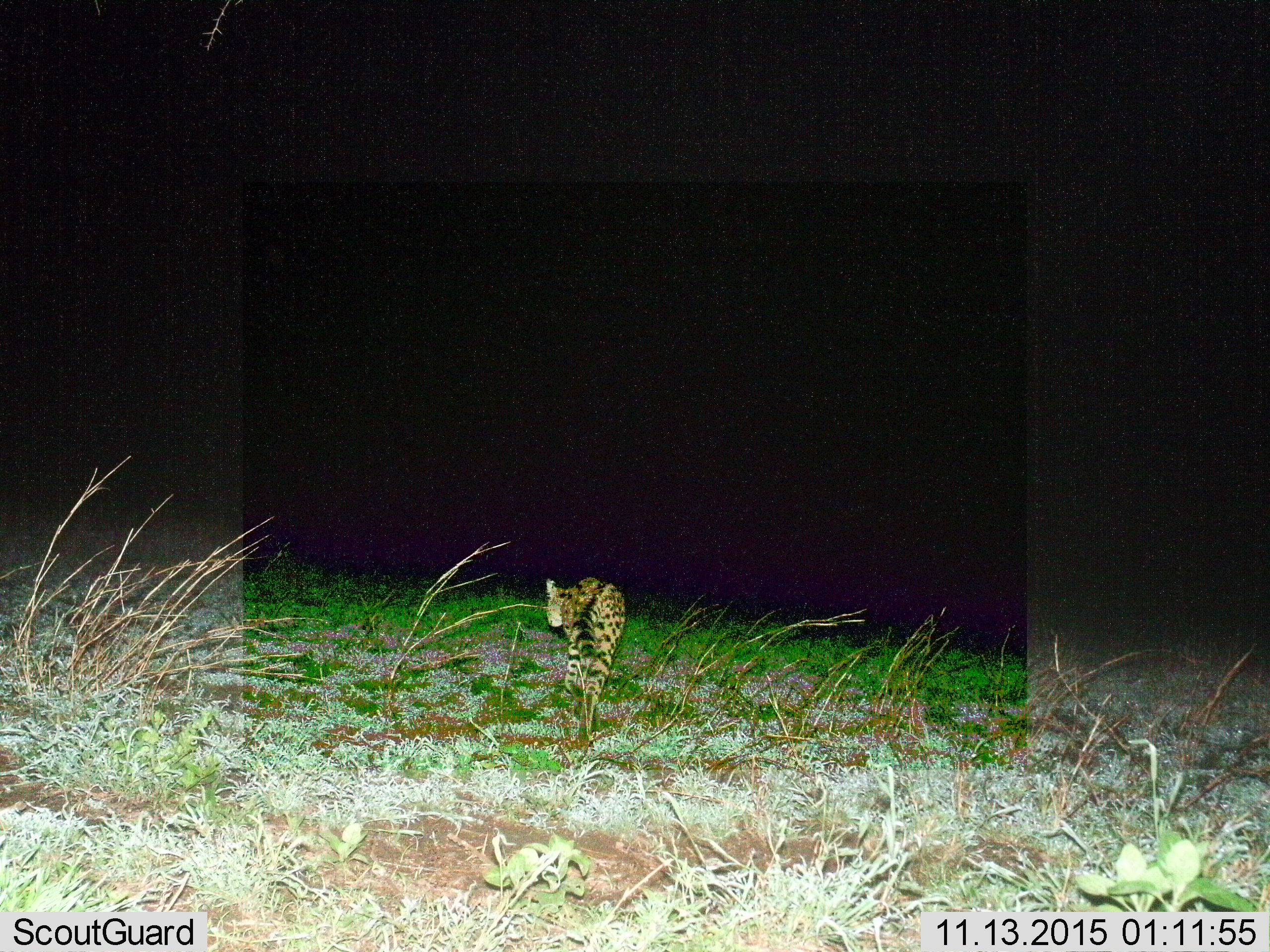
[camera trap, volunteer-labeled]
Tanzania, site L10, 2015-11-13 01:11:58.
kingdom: Animalia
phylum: Chordata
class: Mammalia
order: Carnivora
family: Felidae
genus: Leptailurus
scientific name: Leptailurus serval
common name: serval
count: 1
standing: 20%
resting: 0%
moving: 100%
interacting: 0%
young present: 0%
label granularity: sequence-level